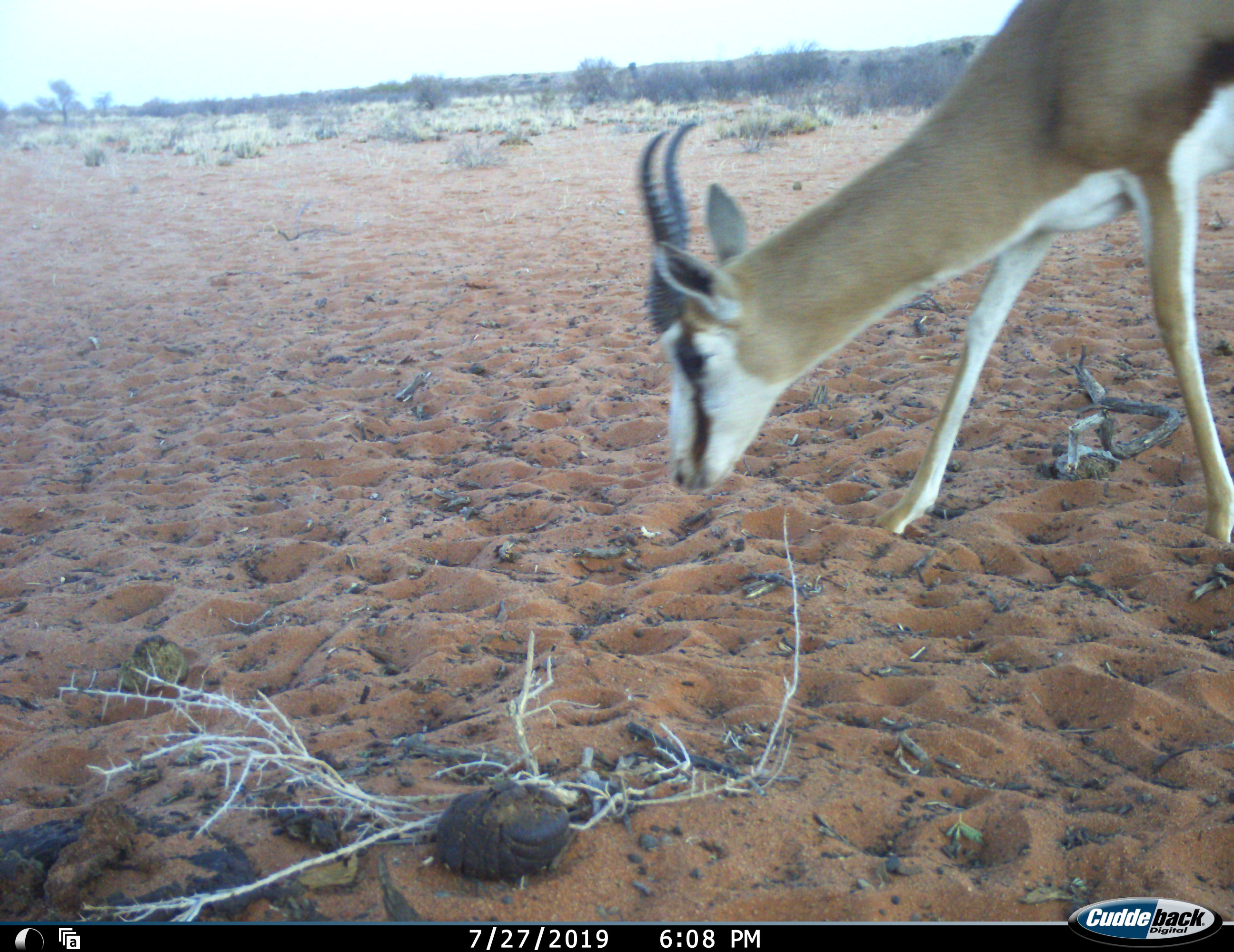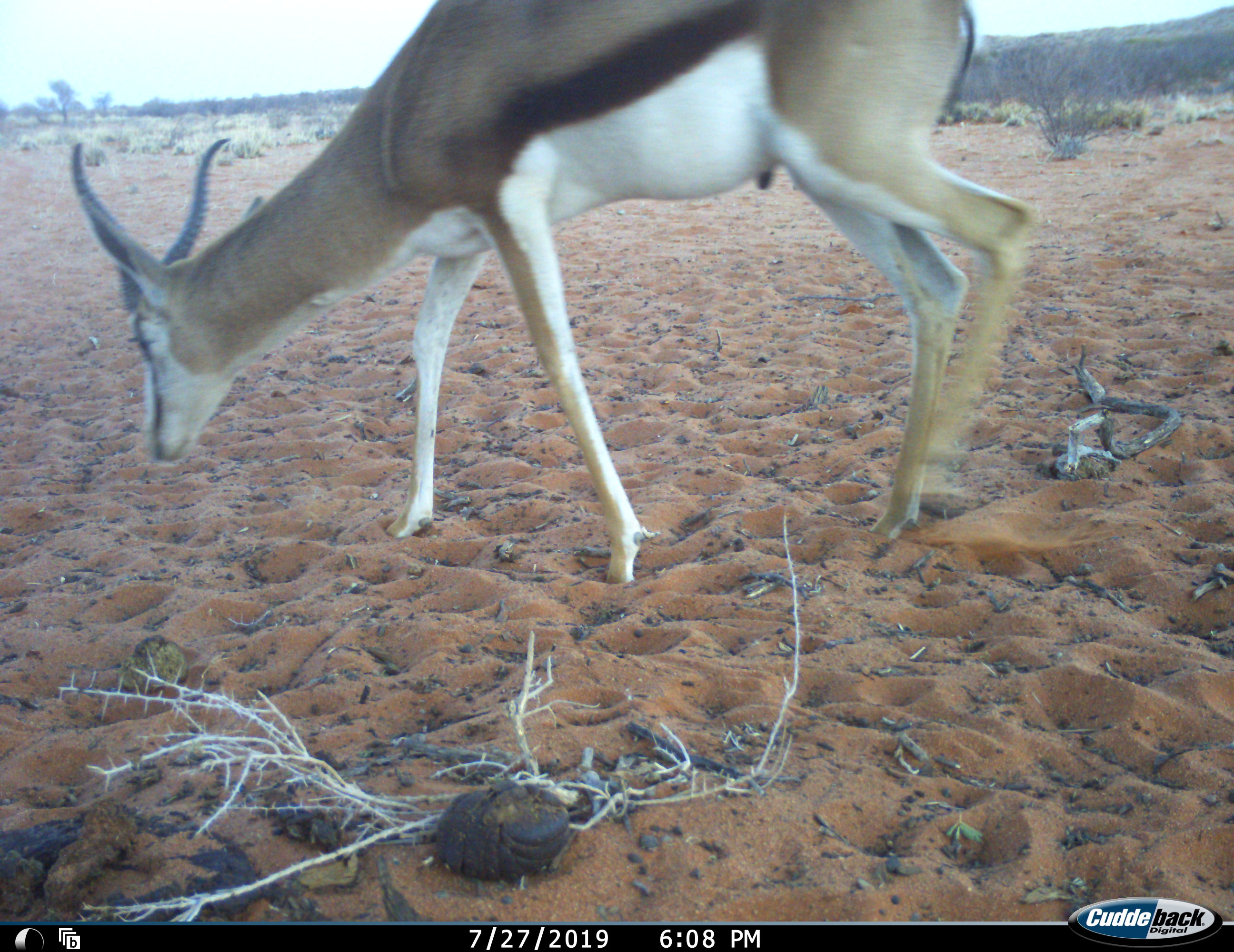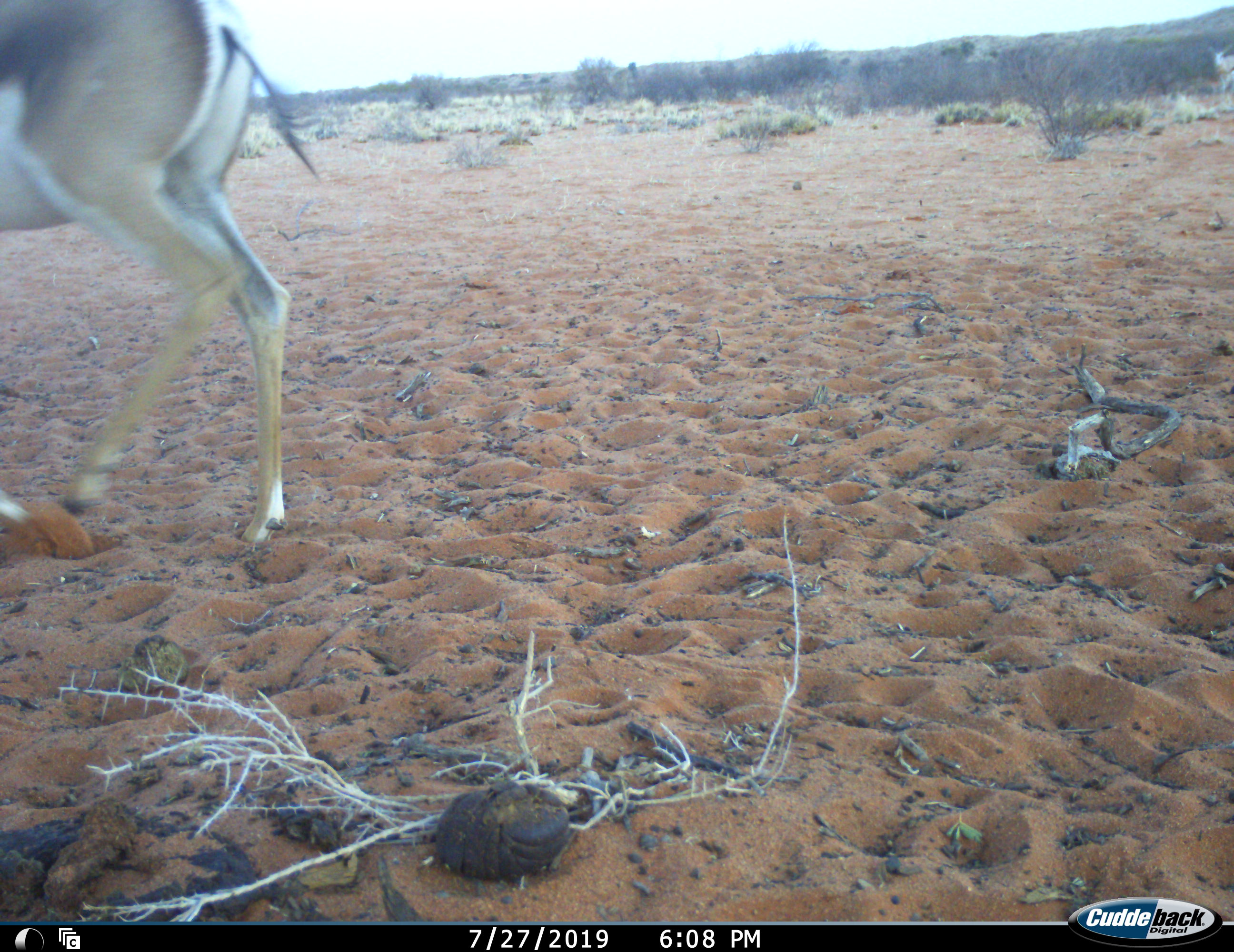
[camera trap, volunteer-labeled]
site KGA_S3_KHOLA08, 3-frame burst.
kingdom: Animalia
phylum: Chordata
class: Mammalia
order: Artiodactyla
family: Bovidae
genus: Antidorcas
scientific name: Antidorcas marsupialis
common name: springbok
Springbok (Antidorcas marsupialis), count 1. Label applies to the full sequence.